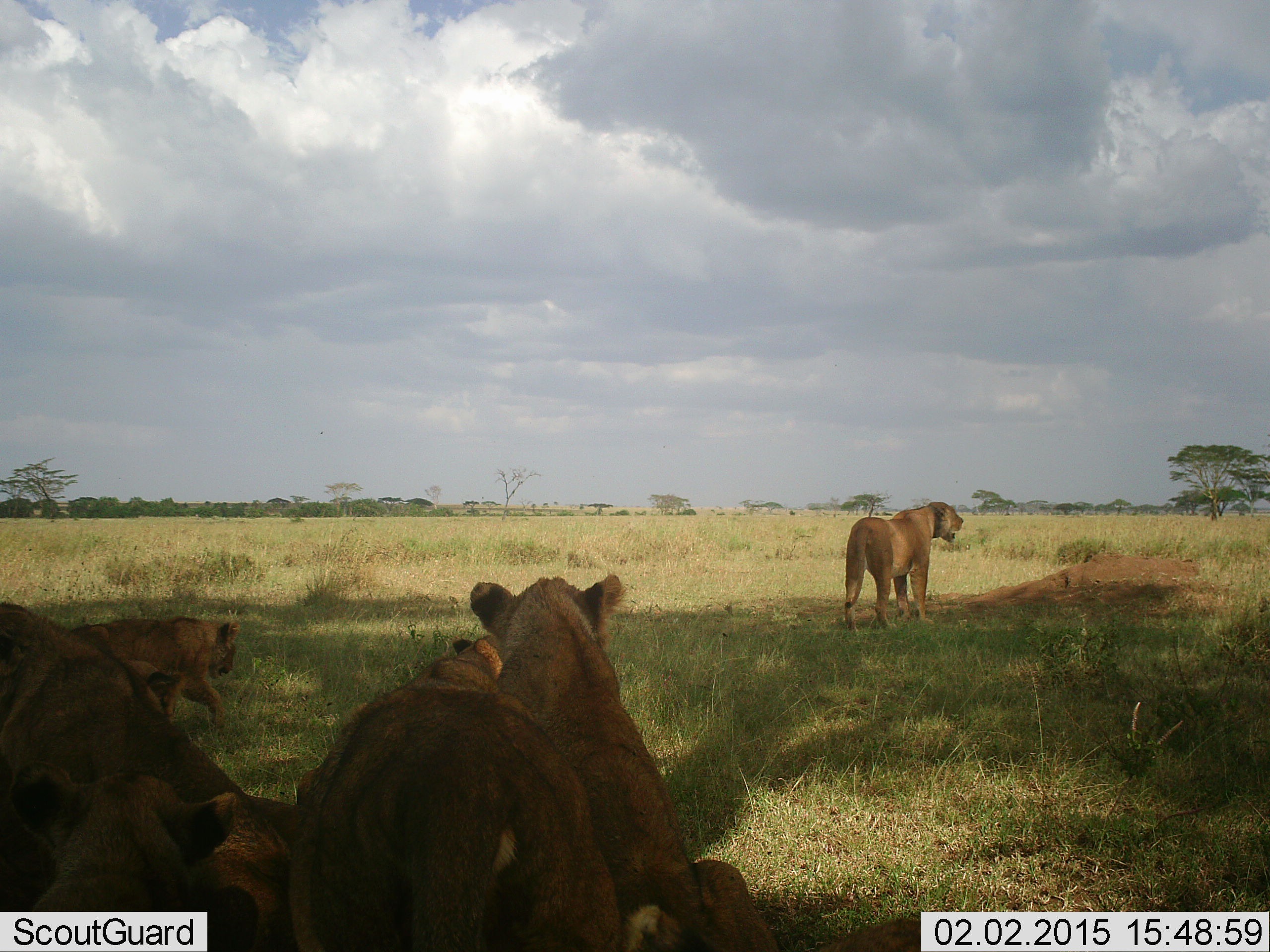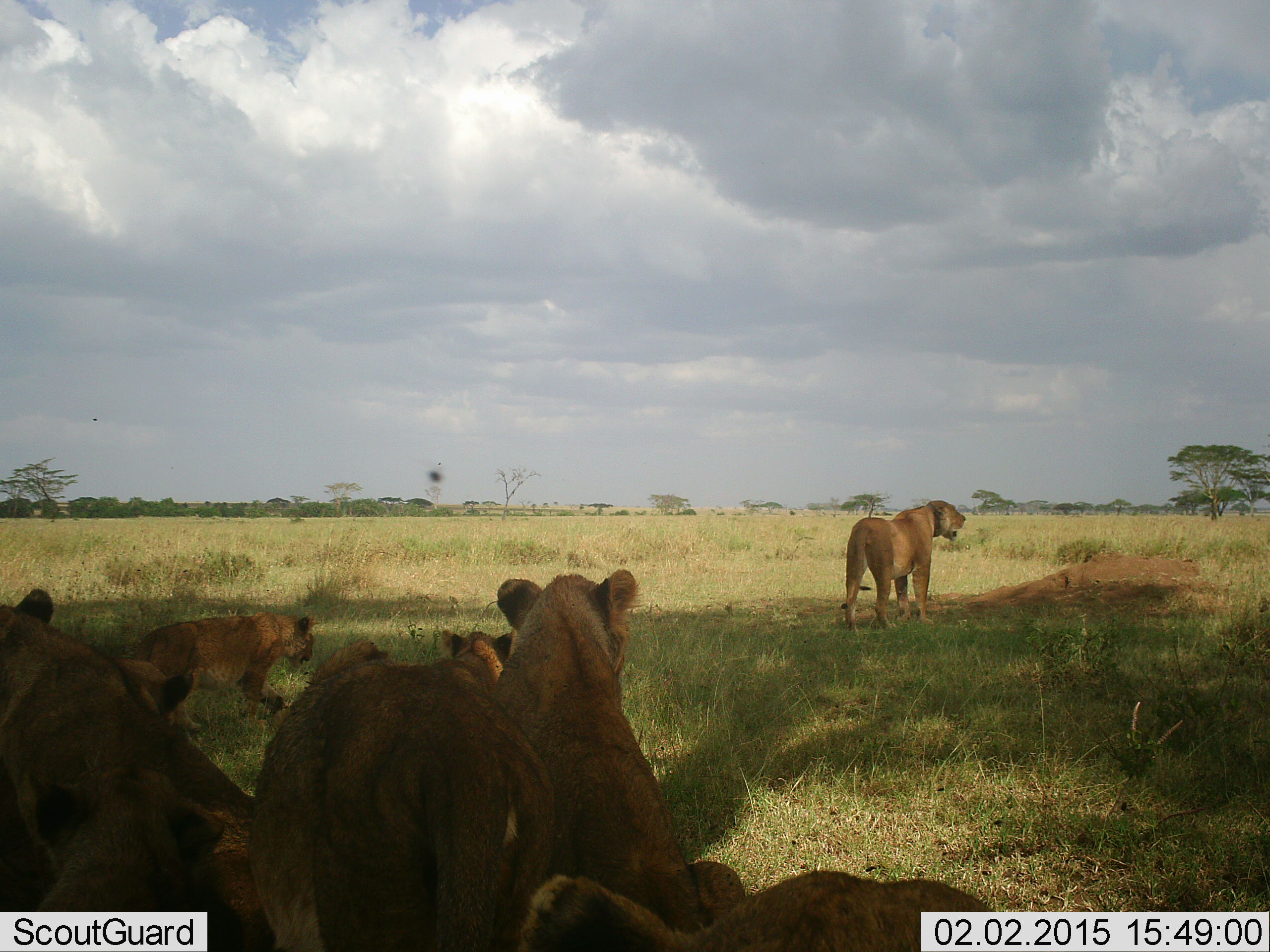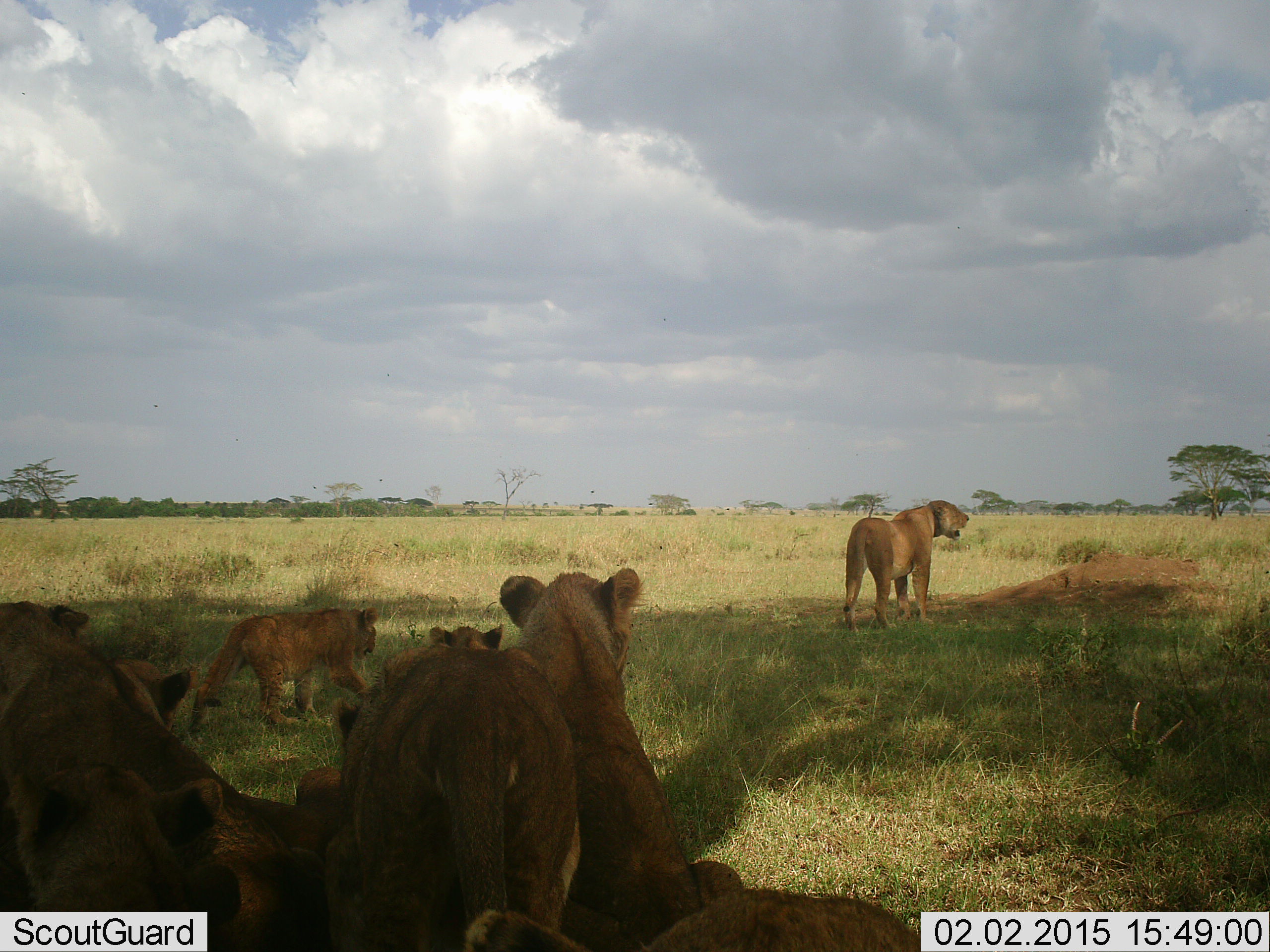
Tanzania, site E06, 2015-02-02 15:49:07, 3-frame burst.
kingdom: Animalia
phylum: Chordata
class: Mammalia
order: Carnivora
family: Felidae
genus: Panthera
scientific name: Panthera leo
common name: lion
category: lionfemale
Lionfemale (lion) (Panthera leo), count 8. Behavior (volunteer vote fractions): standing 83%, resting 75%, moving 50%, interacting 17%. Young present (vote fraction): 67%. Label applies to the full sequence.